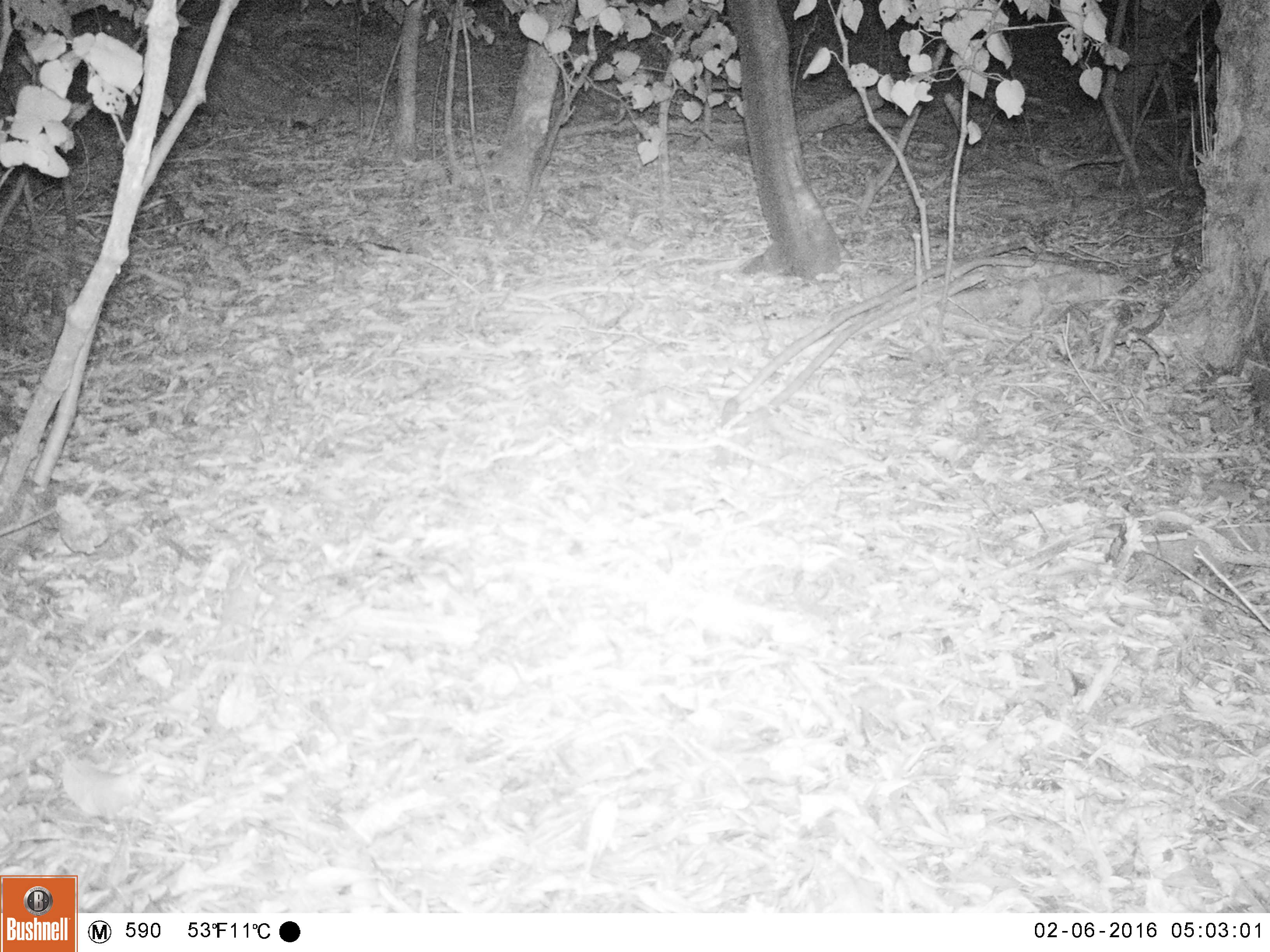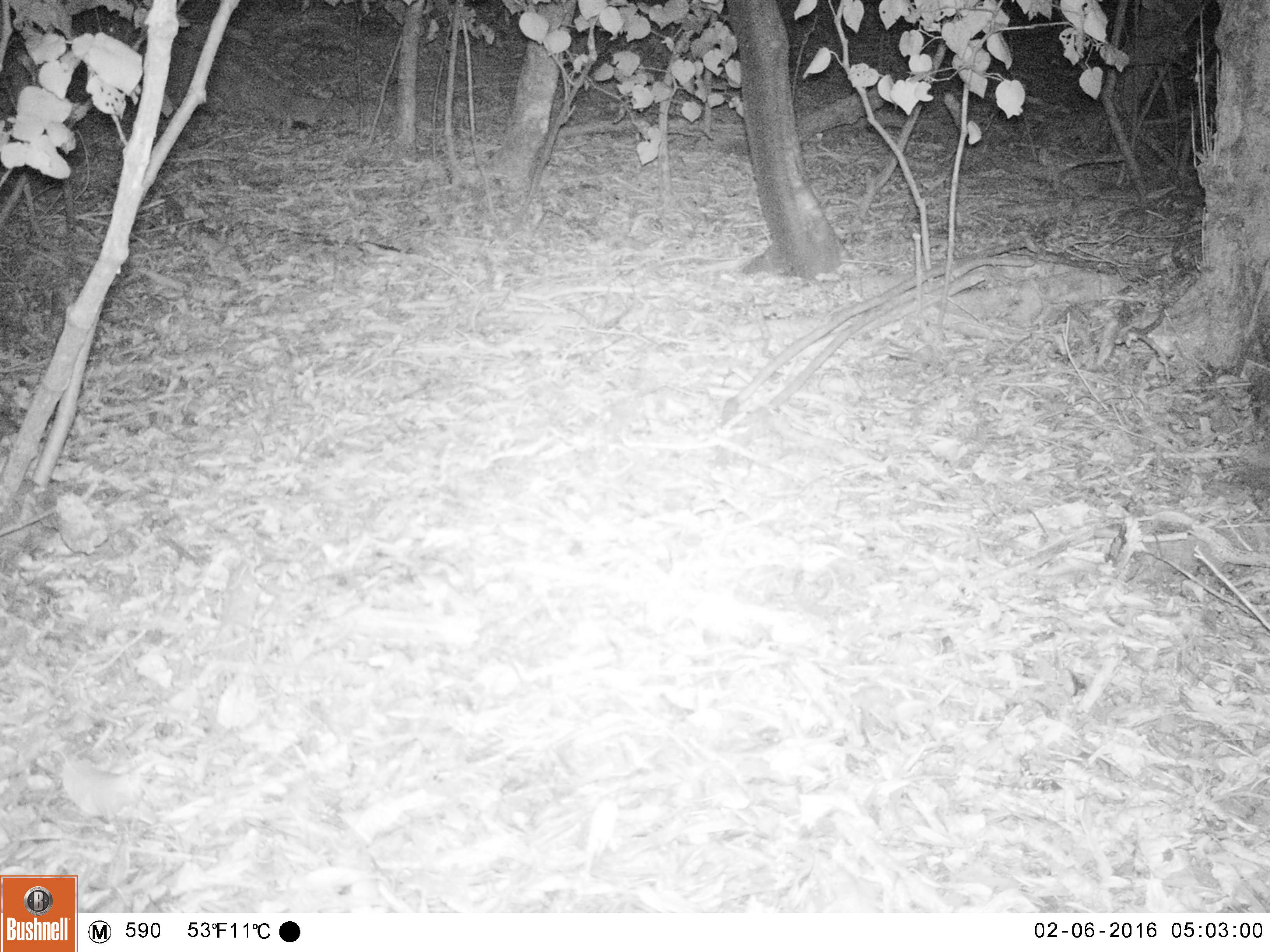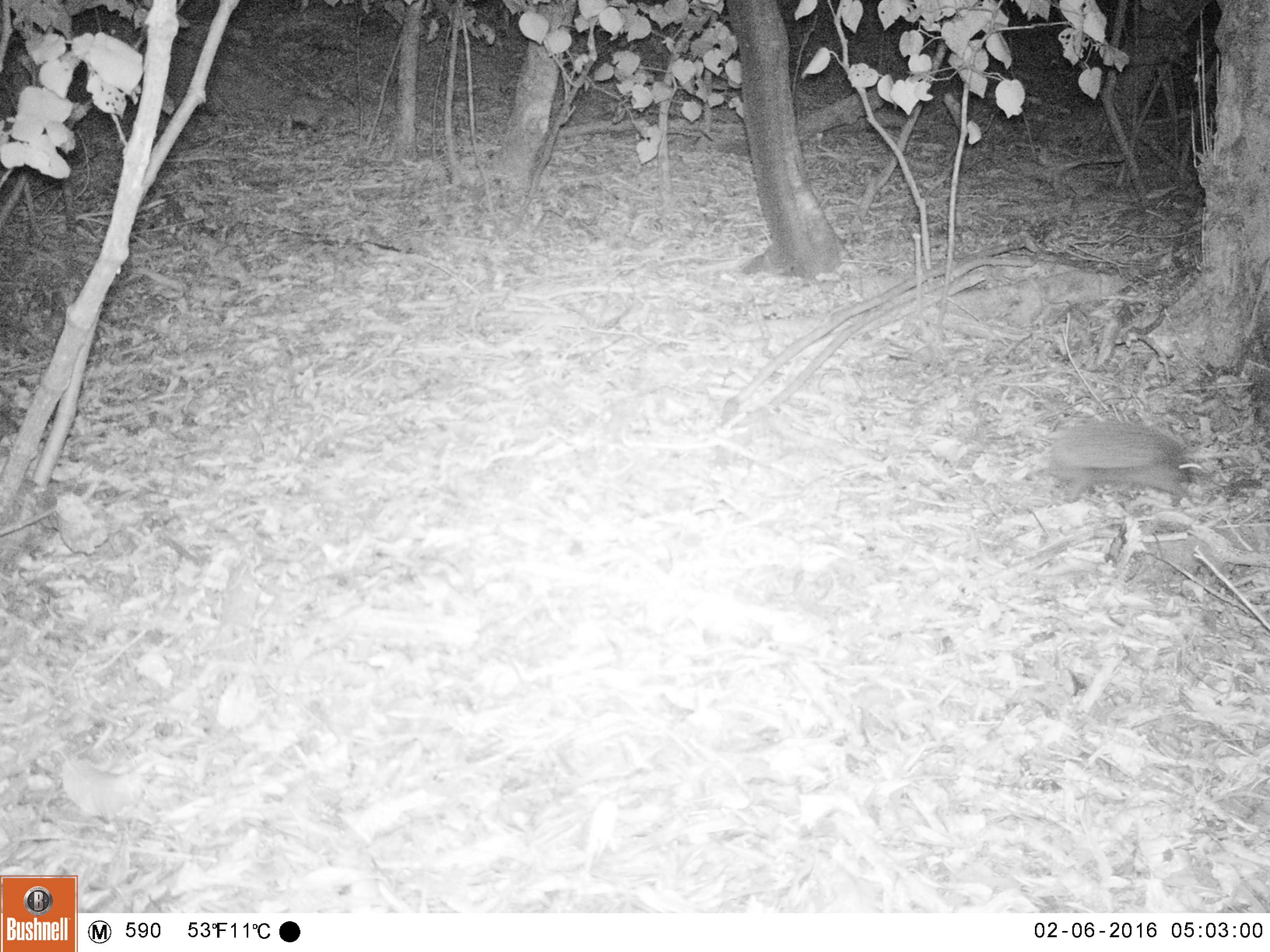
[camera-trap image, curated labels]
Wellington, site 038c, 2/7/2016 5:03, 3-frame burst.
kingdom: Animalia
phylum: Chordata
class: Mammalia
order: Eulipotyphla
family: Erinaceidae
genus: Erinaceus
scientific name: Erinaceus europaeus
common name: hedgehog